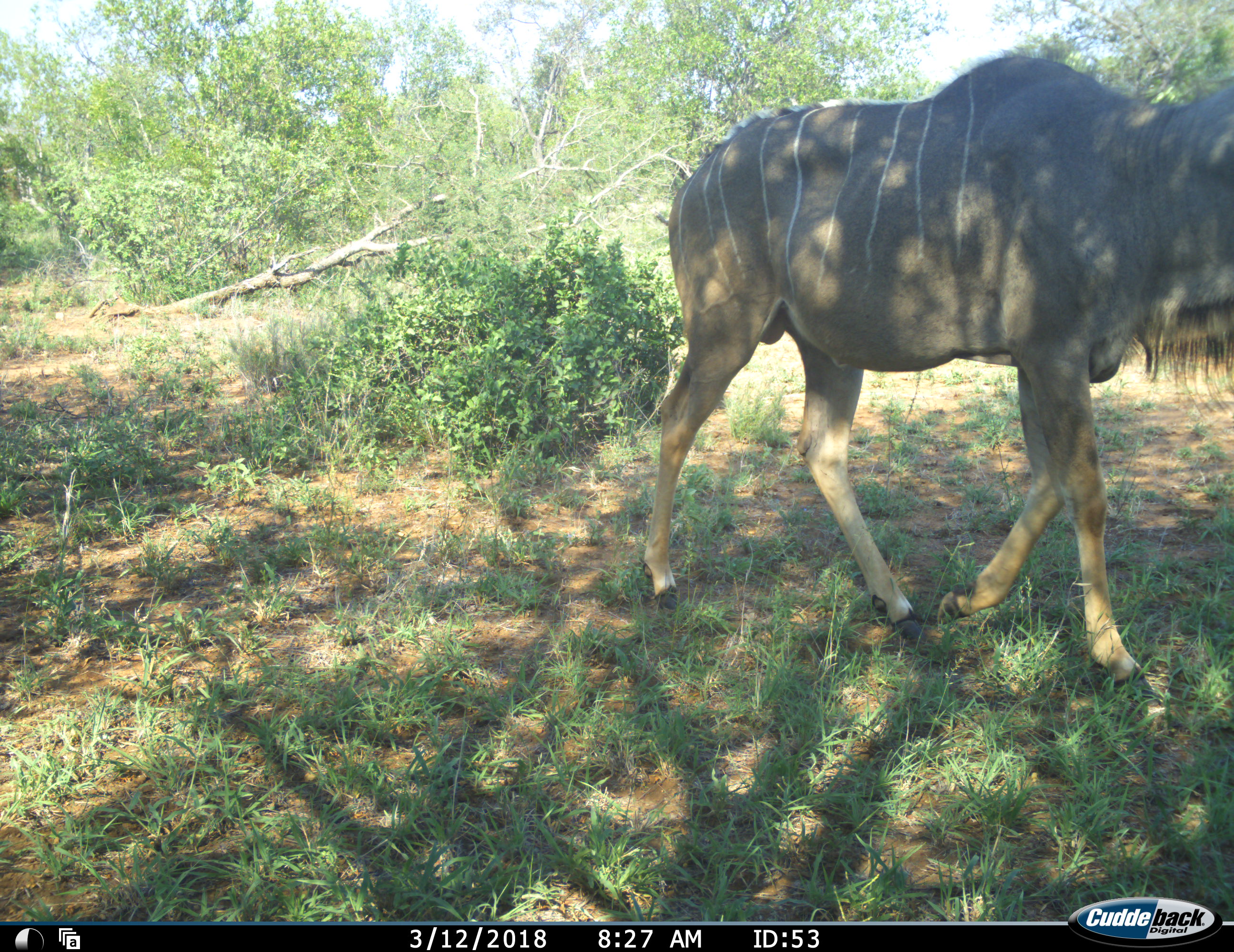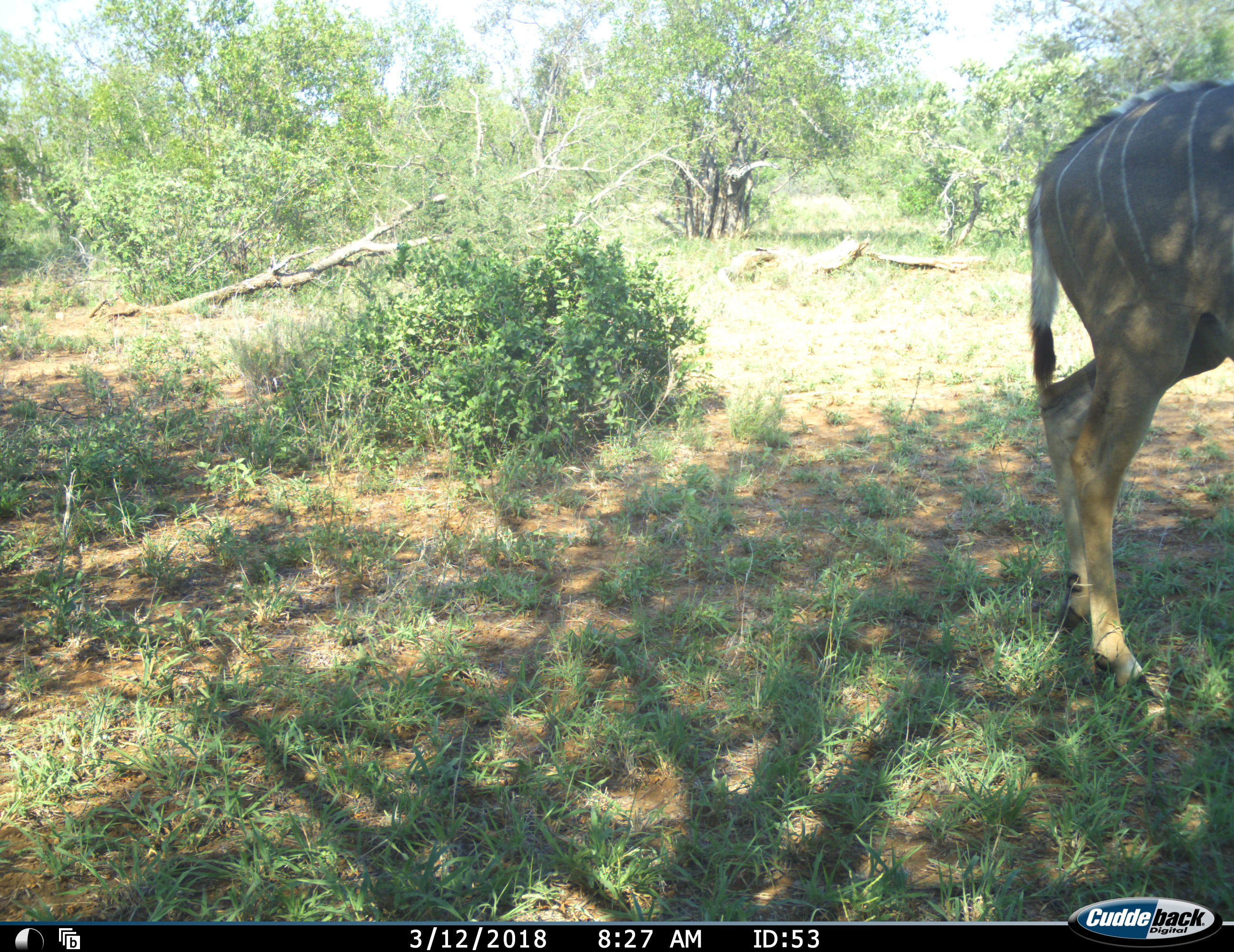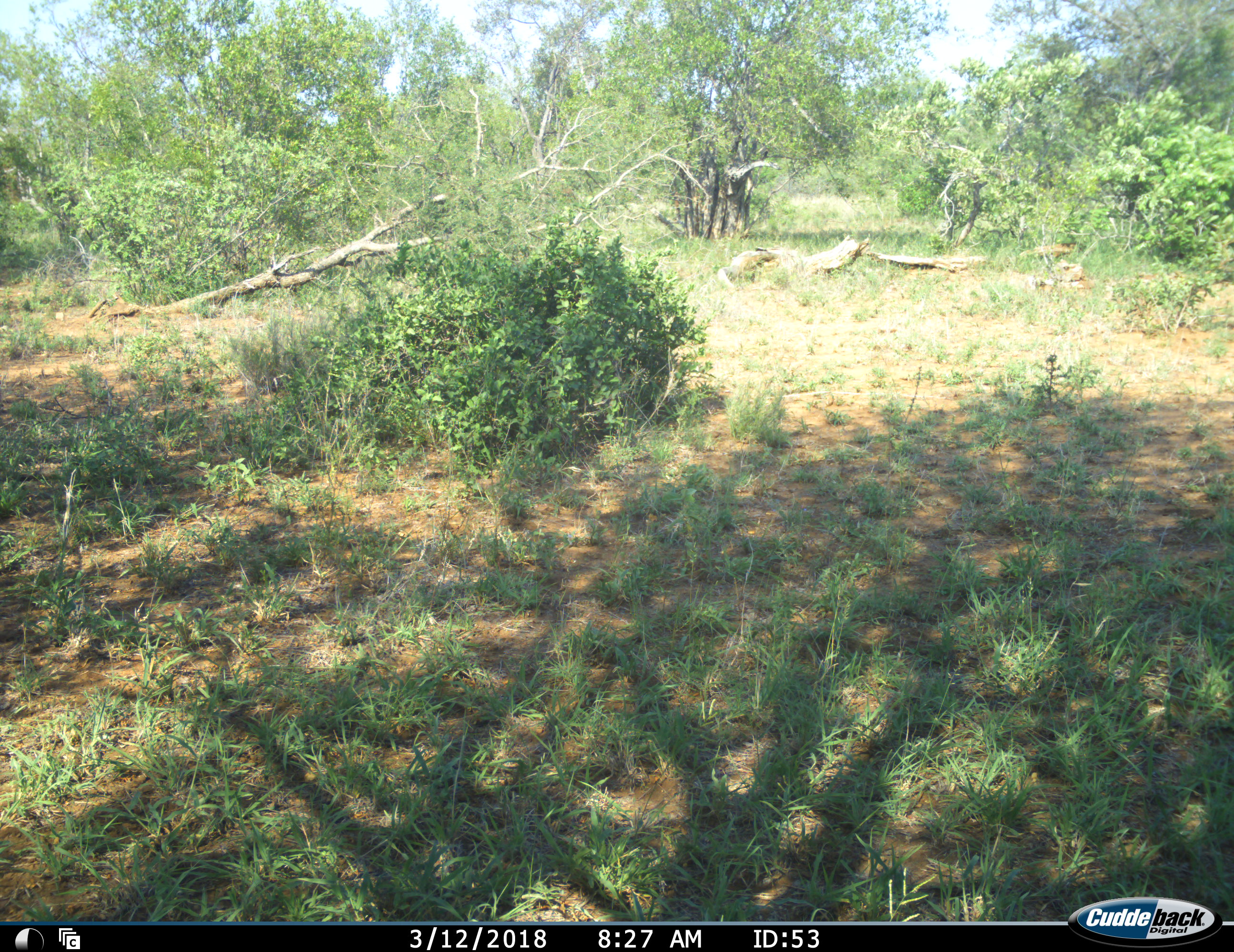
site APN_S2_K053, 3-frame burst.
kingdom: Animalia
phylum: Chordata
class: Mammalia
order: Artiodactyla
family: Bovidae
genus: Tragelaphus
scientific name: Tragelaphus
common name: kudu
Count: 1.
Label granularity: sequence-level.